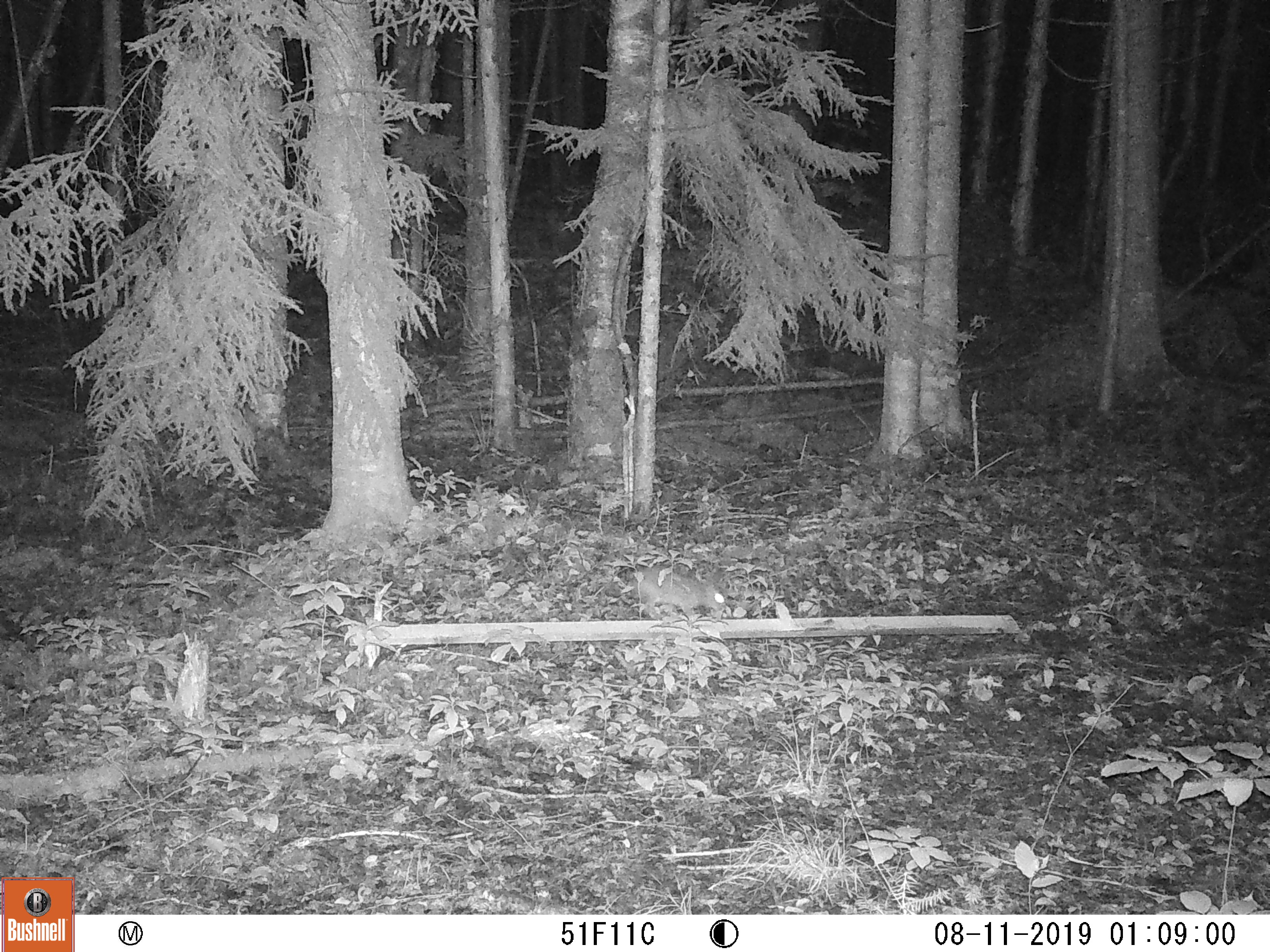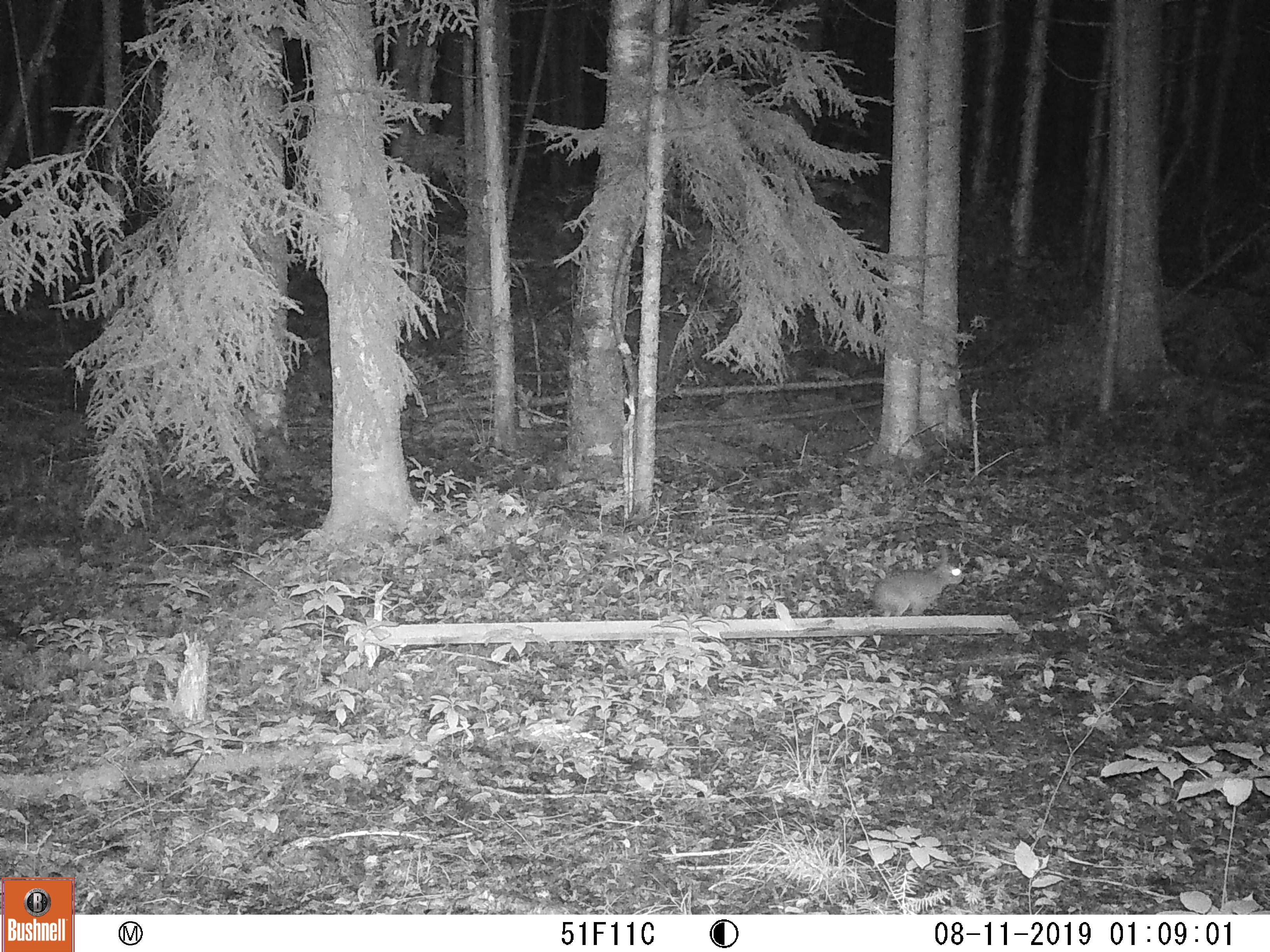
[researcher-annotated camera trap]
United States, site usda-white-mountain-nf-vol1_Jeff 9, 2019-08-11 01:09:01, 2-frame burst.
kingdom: Animalia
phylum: Chordata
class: Mammalia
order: Lagomorpha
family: Leporidae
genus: Lepus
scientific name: Lepus americanus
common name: snowshoe hare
Snowshoe hare (Lepus americanus).